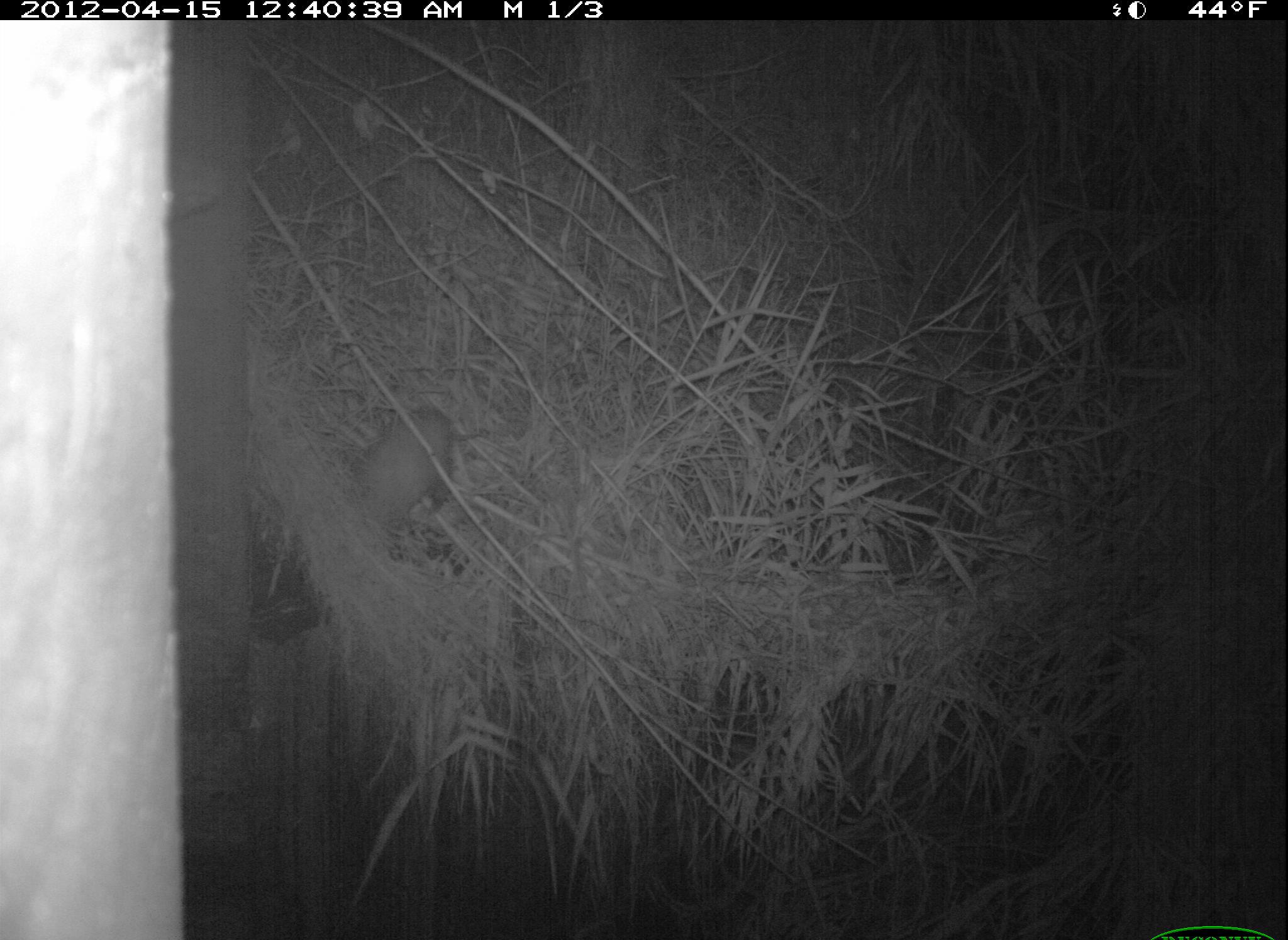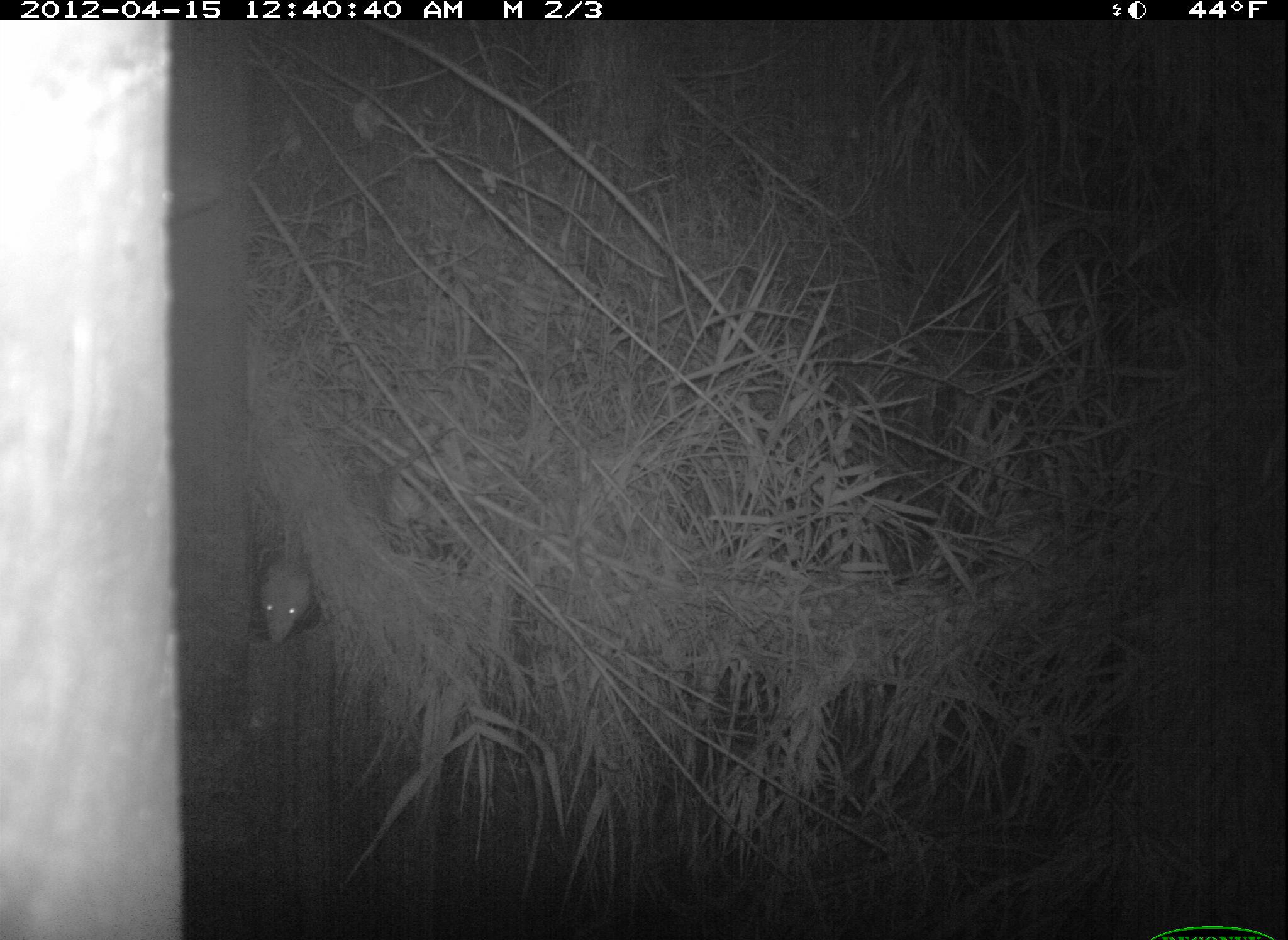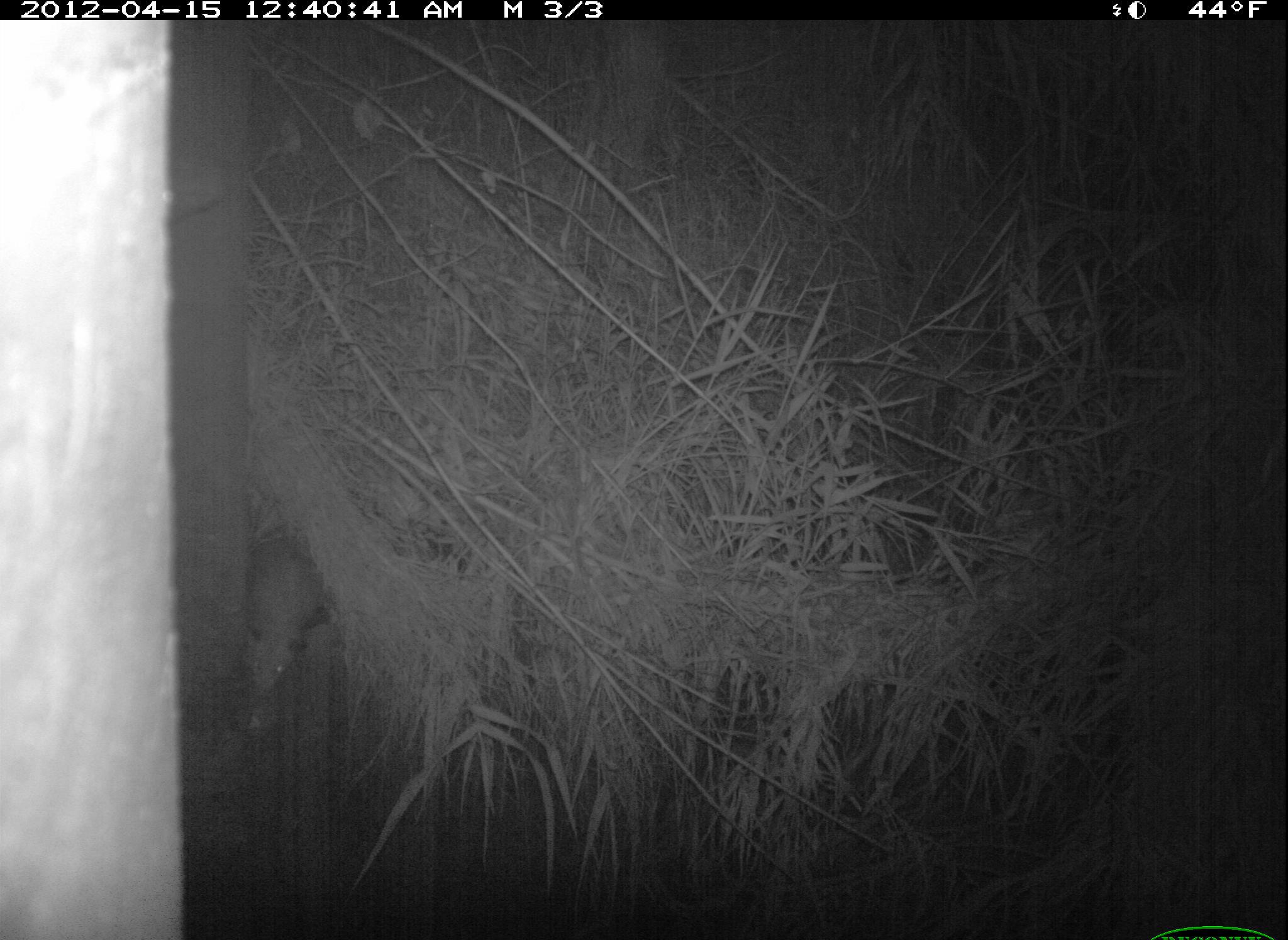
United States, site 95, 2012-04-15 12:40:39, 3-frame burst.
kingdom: Animalia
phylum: Chordata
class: Mammalia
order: Didelphimorphia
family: Didelphidae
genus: Didelphis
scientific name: Didelphis virginiana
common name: virginia opossum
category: opossum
Opossum (virginia opossum) (Didelphis virginiana).